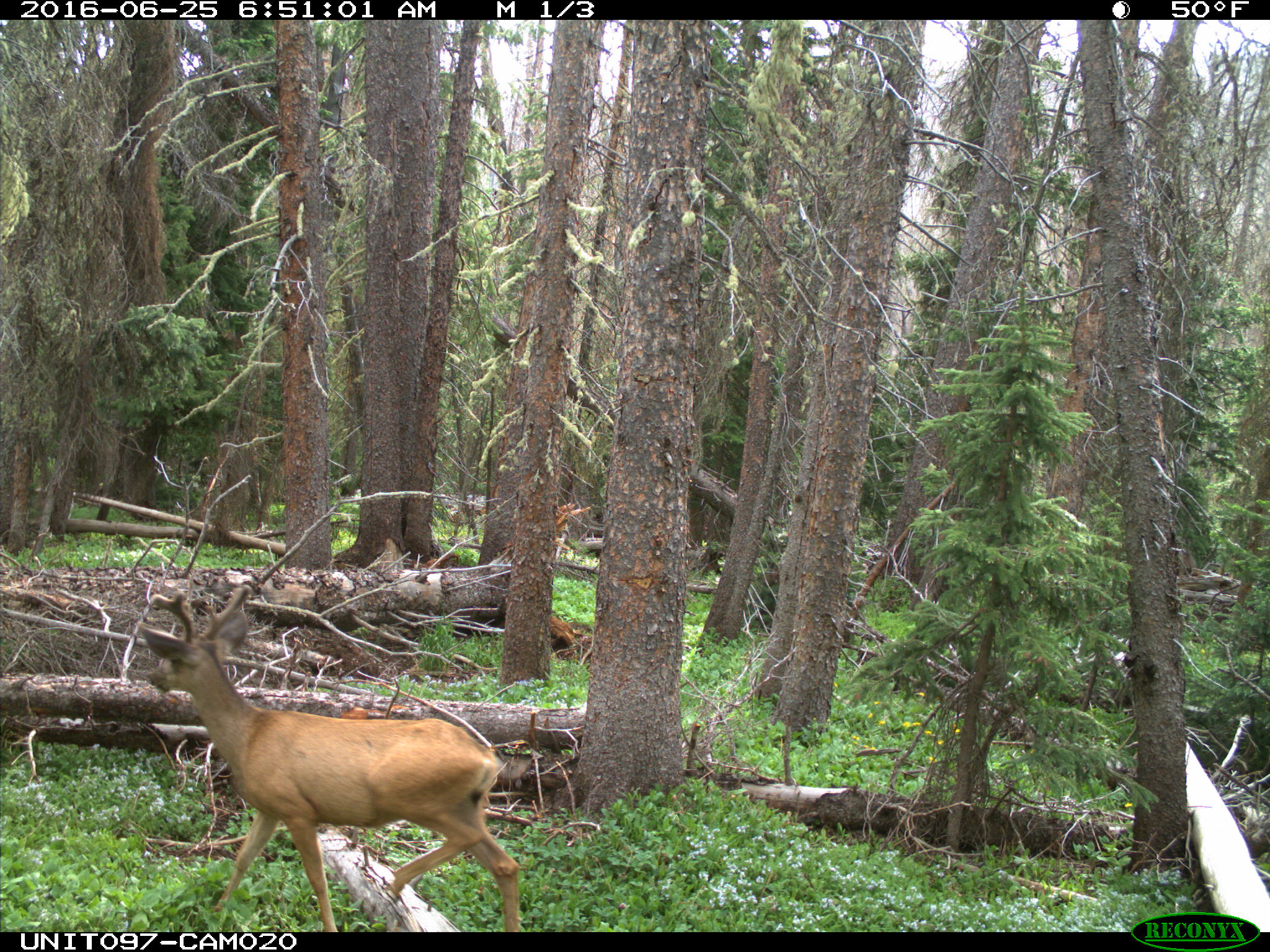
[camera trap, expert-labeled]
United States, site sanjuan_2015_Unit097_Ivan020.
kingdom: Animalia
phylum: Chordata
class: Mammalia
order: Artiodactyla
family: Cervidae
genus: Odocoileus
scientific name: Odocoileus hemionus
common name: mule deer